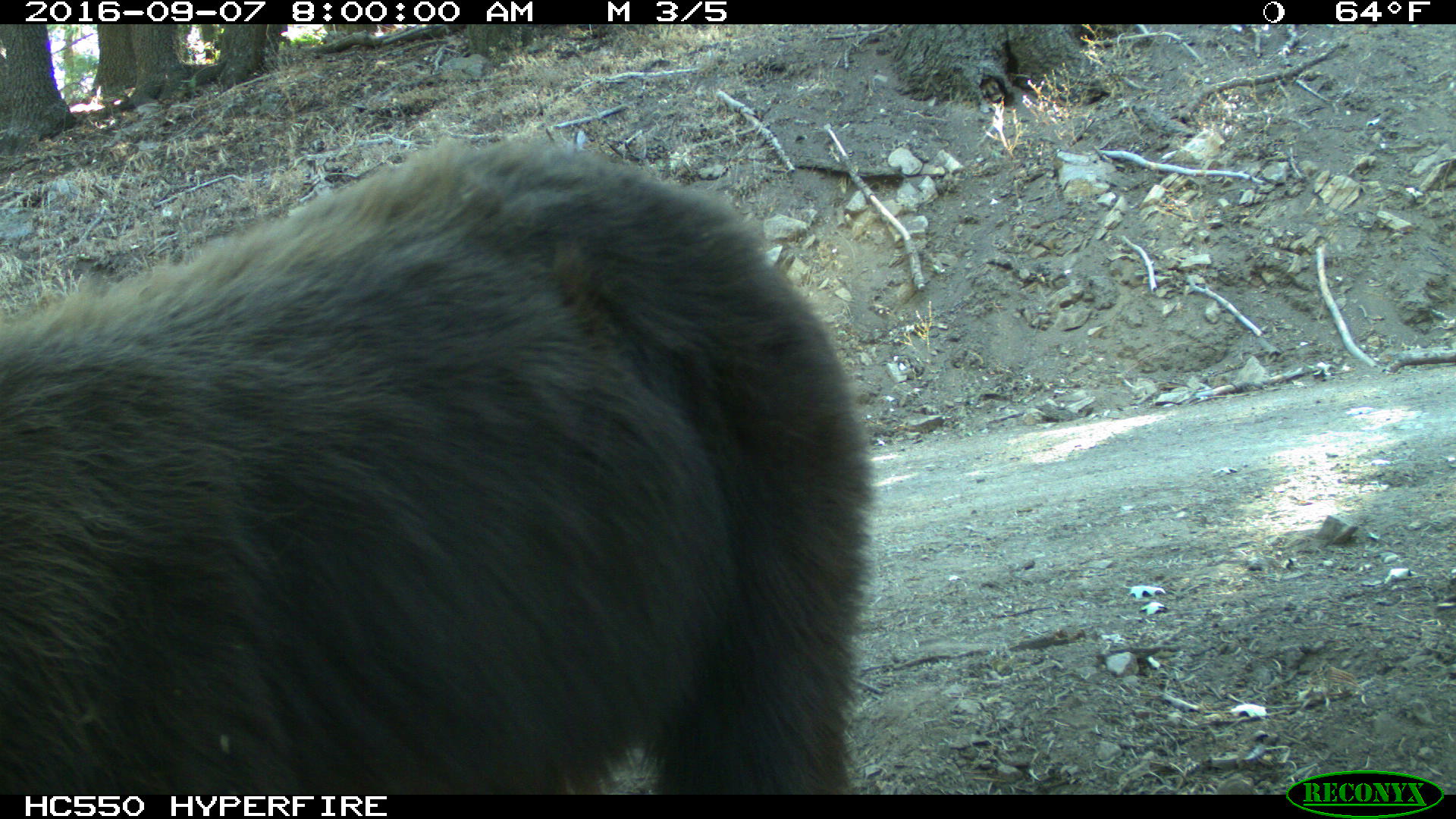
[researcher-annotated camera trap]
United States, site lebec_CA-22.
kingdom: Animalia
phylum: Chordata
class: Mammalia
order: Carnivora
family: Ursidae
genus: Ursus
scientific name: Ursus americanus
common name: american black bear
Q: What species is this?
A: Ursus americanus (american black bear).